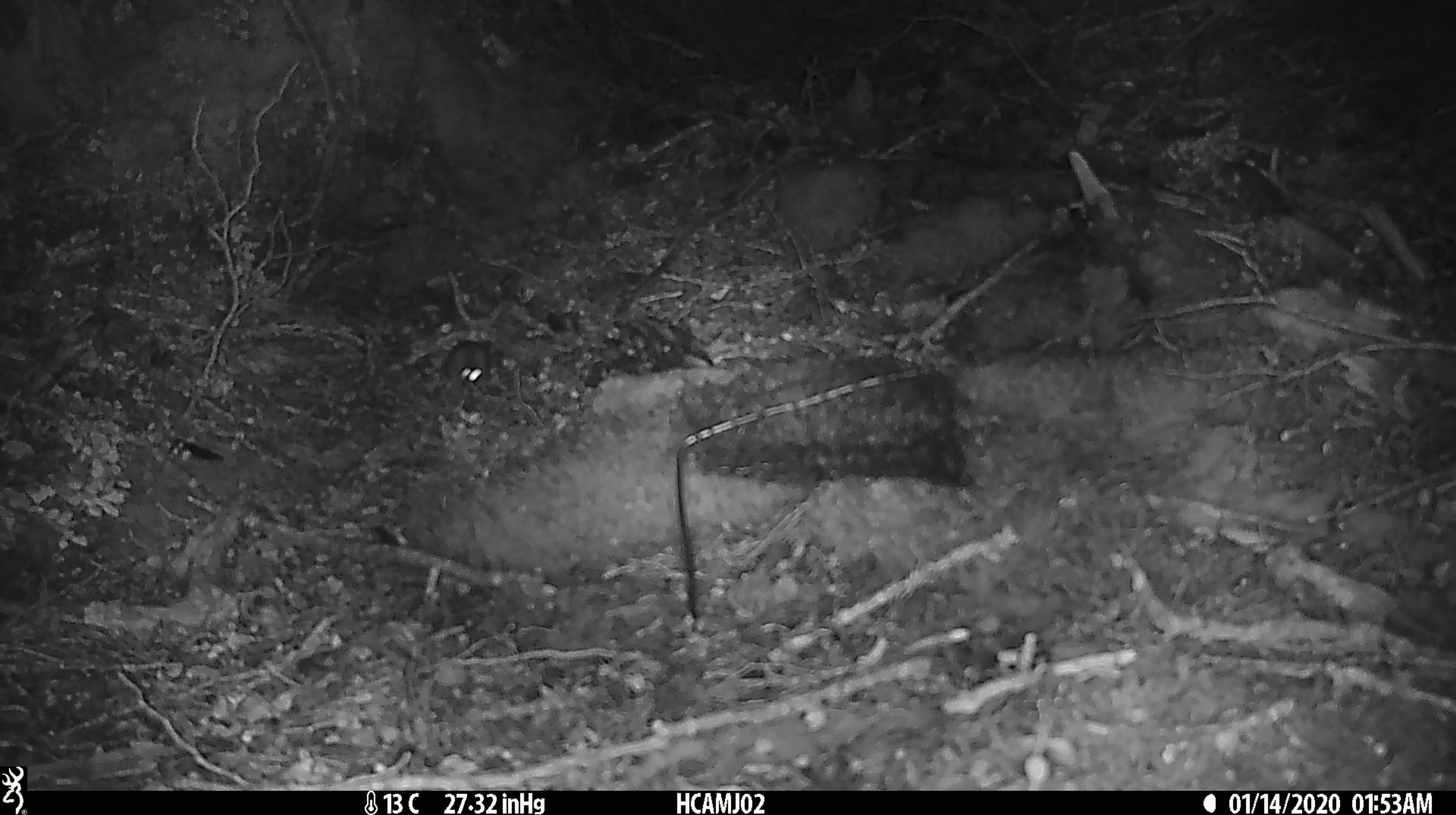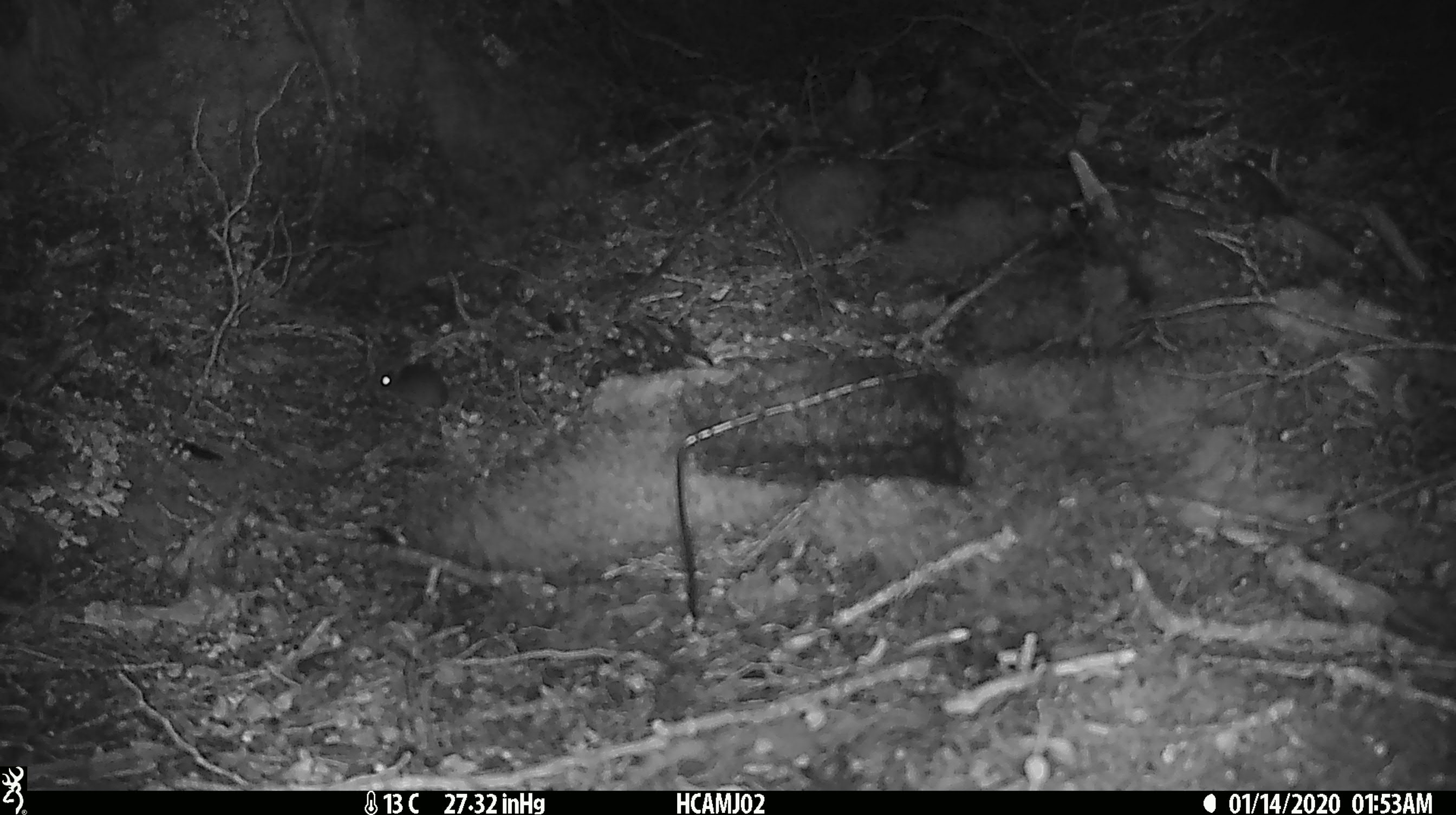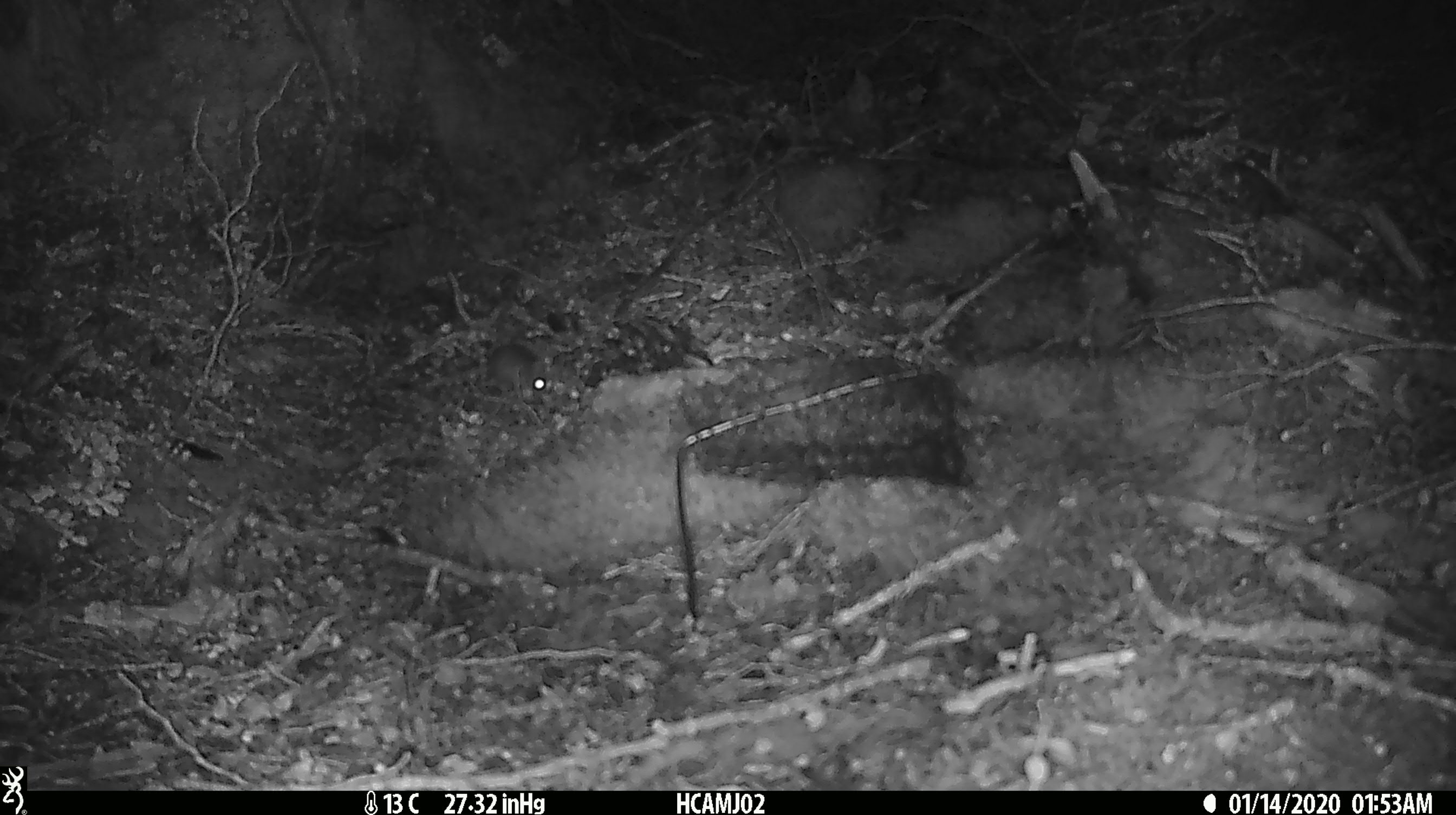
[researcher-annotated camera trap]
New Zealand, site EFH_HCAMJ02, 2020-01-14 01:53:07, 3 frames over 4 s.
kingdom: Animalia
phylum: Chordata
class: Mammalia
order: Rodentia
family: Muridae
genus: Mus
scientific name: Mus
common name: mouse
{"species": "mouse (Mus)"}